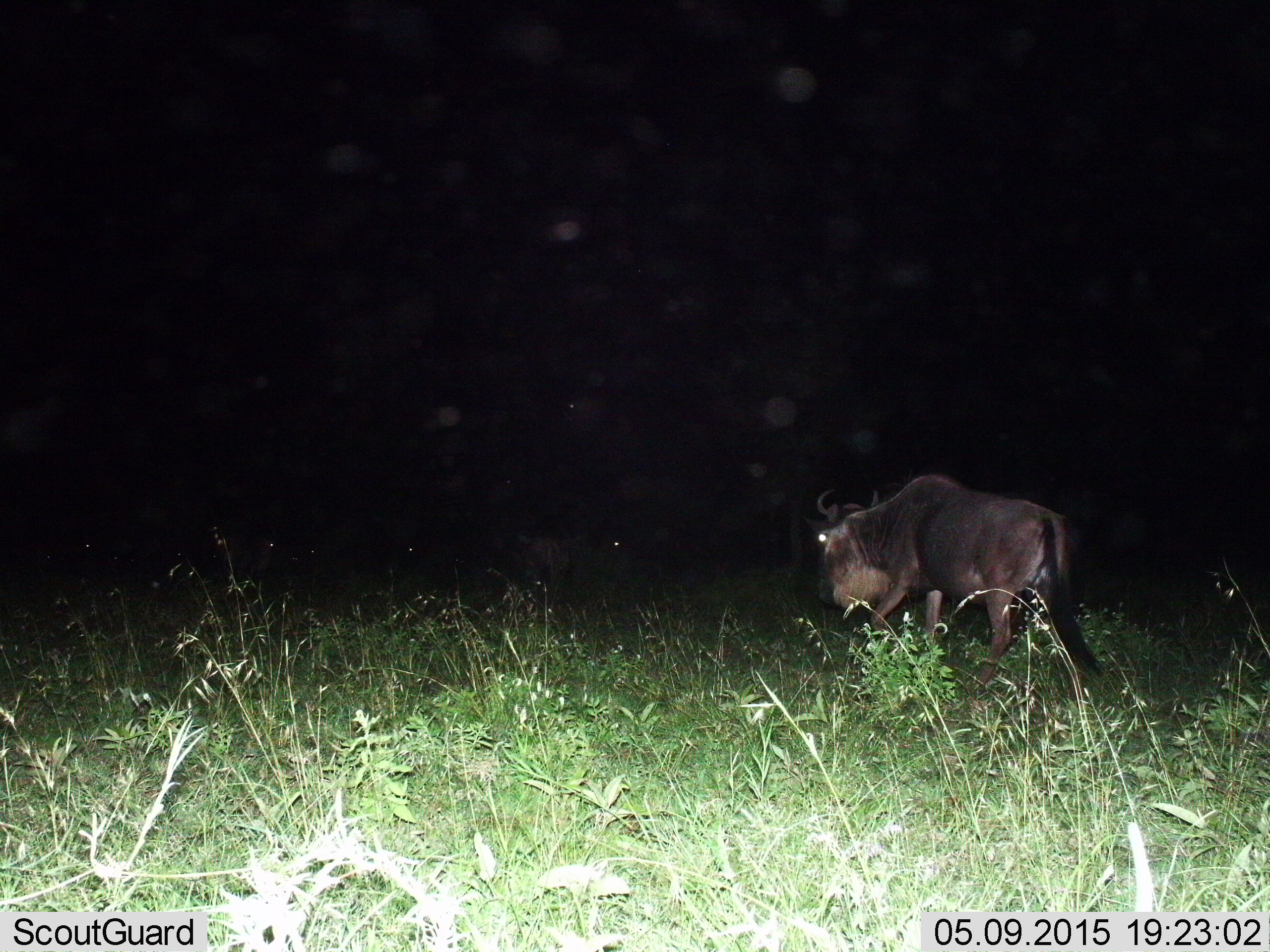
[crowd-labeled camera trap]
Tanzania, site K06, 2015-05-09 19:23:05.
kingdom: Animalia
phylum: Chordata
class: Mammalia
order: Artiodactyla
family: Bovidae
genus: Connochaetes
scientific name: Connochaetes taurinus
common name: blue wildebeest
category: wildebeest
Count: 5.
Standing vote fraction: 30%.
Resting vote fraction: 0%.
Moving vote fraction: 100%.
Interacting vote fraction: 0%.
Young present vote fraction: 0%.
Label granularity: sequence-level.